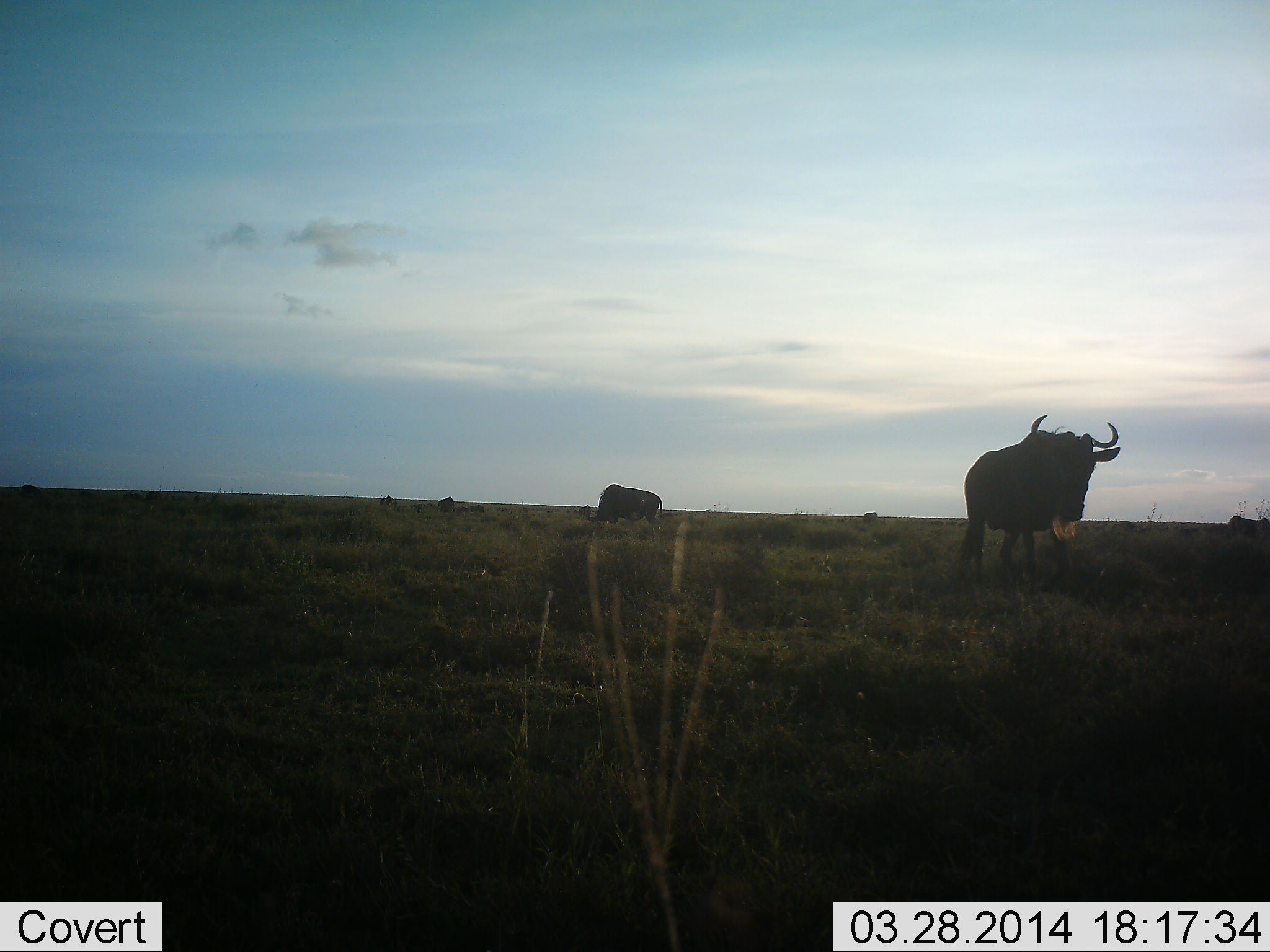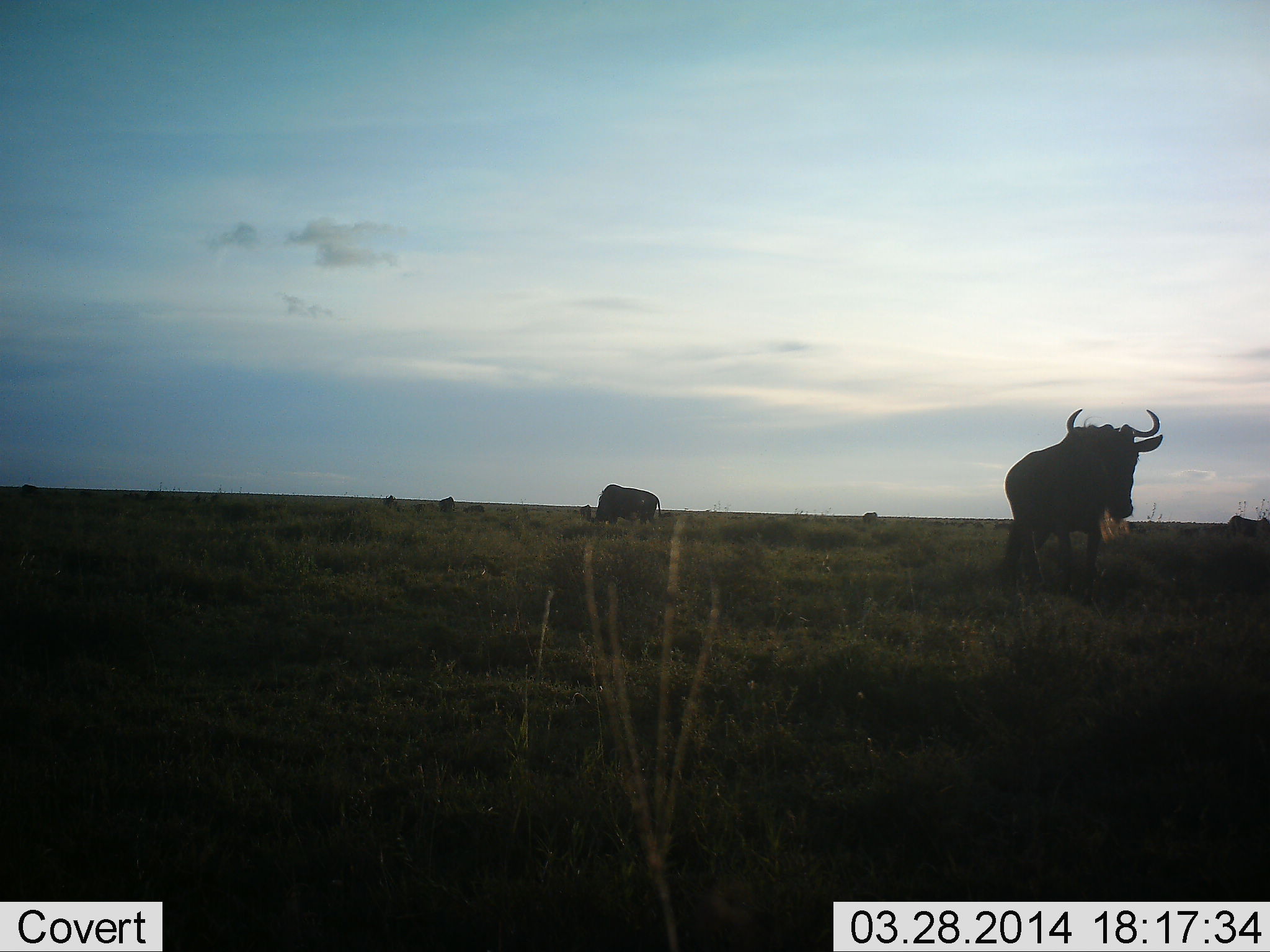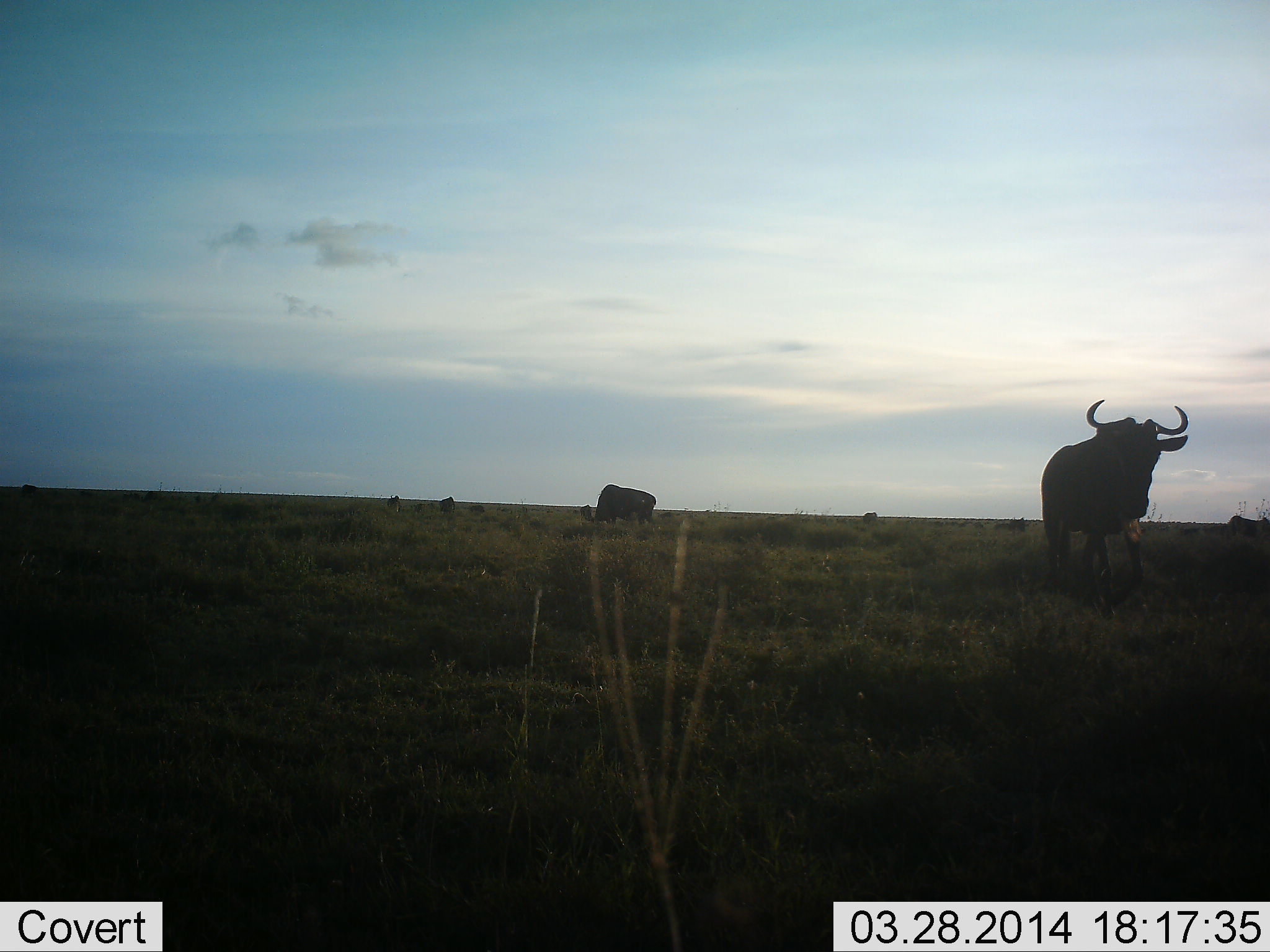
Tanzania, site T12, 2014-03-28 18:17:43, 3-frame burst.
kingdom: Animalia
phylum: Chordata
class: Mammalia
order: Artiodactyla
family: Bovidae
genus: Connochaetes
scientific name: Connochaetes taurinus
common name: blue wildebeest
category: wildebeest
Wildebeest (blue wildebeest) (Connochaetes taurinus), count 6. Behavior (volunteer vote fractions): standing 60%, resting 0%, moving 70%, interacting 0%. Young present (vote fraction): 0%. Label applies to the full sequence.